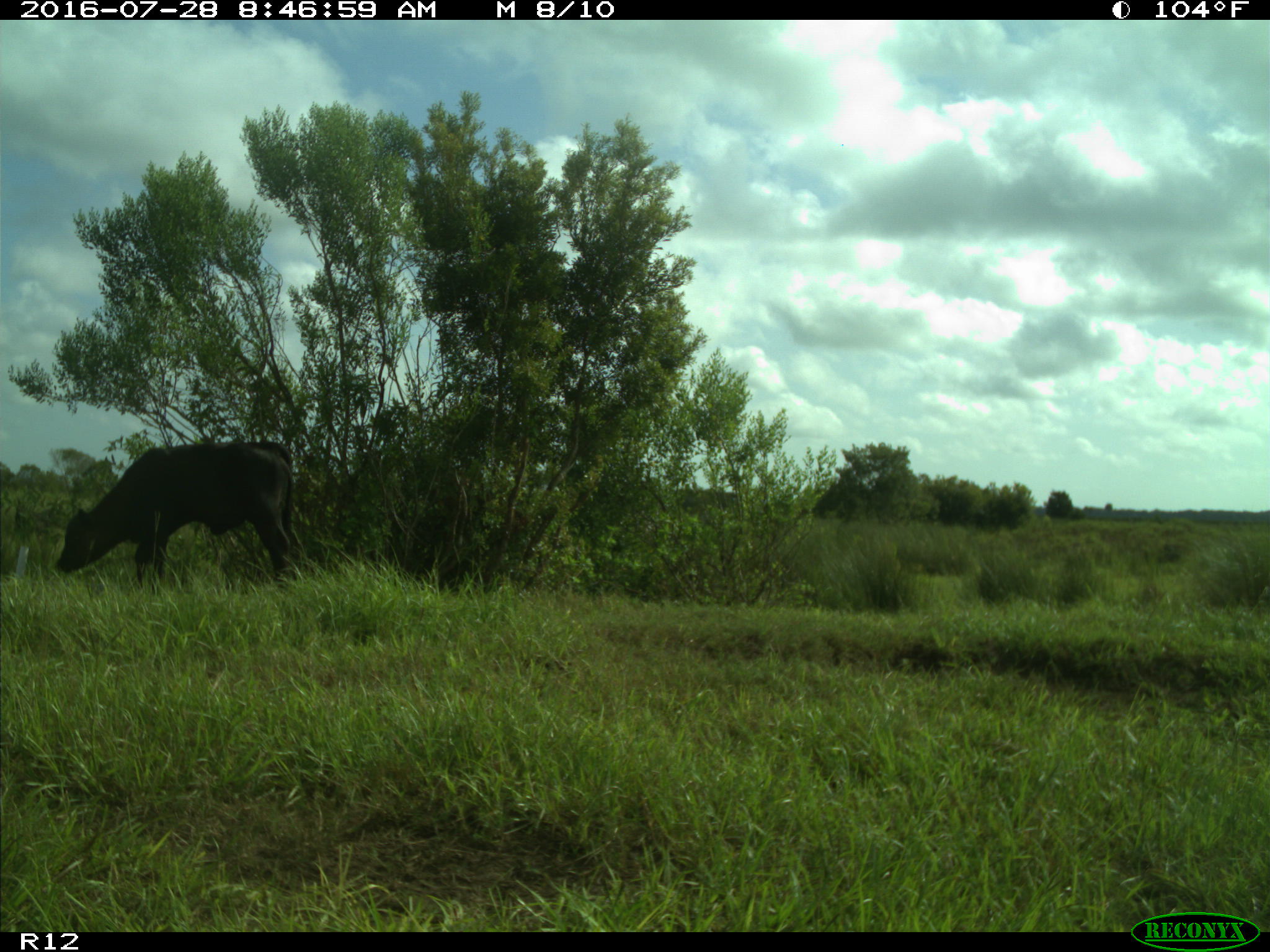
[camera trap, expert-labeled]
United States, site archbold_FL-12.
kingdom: Animalia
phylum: Chordata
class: Mammalia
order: Artiodactyla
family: Bovidae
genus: Bos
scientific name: Bos taurus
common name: domestic cow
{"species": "Bos taurus (domestic cow)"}